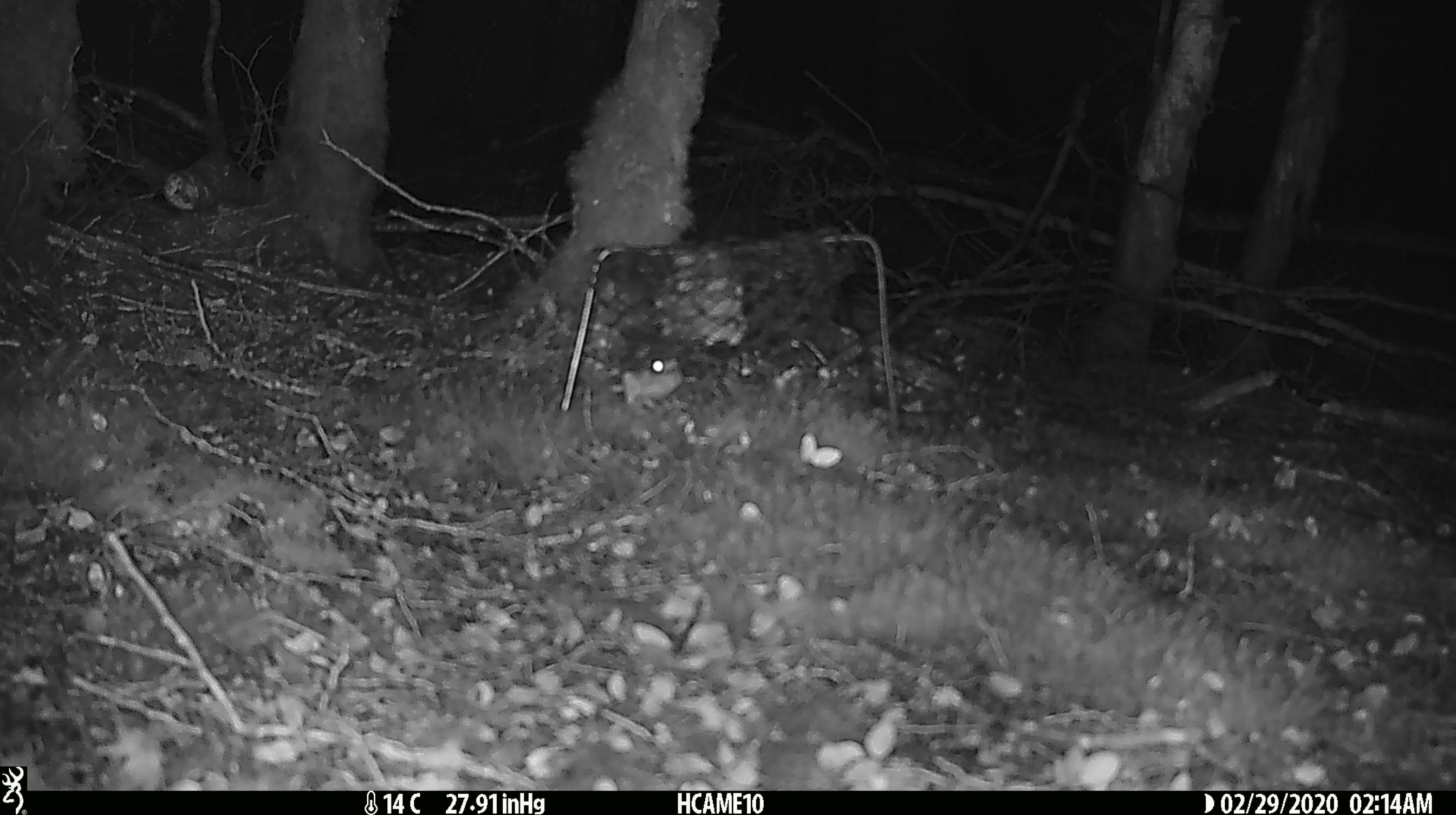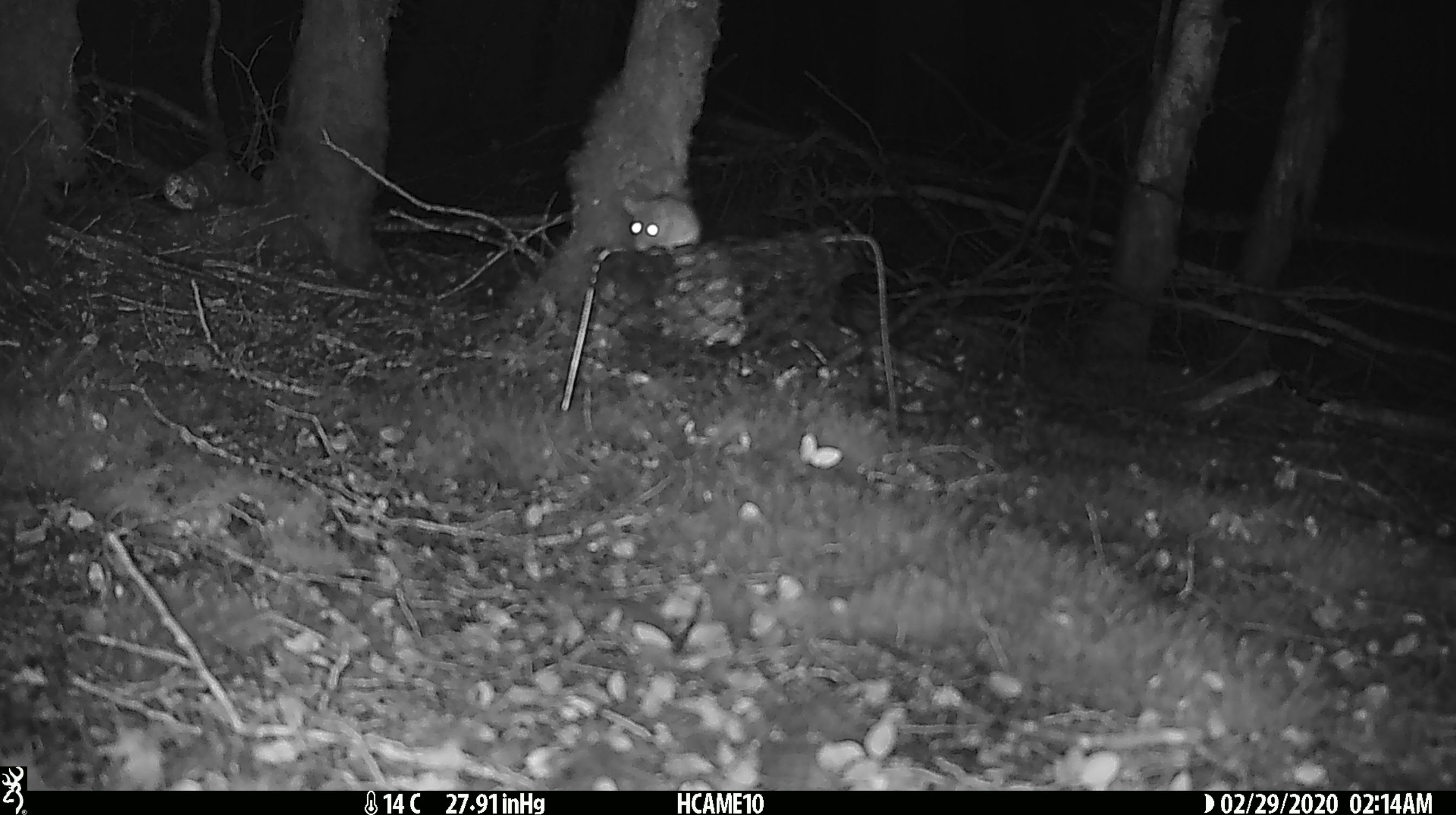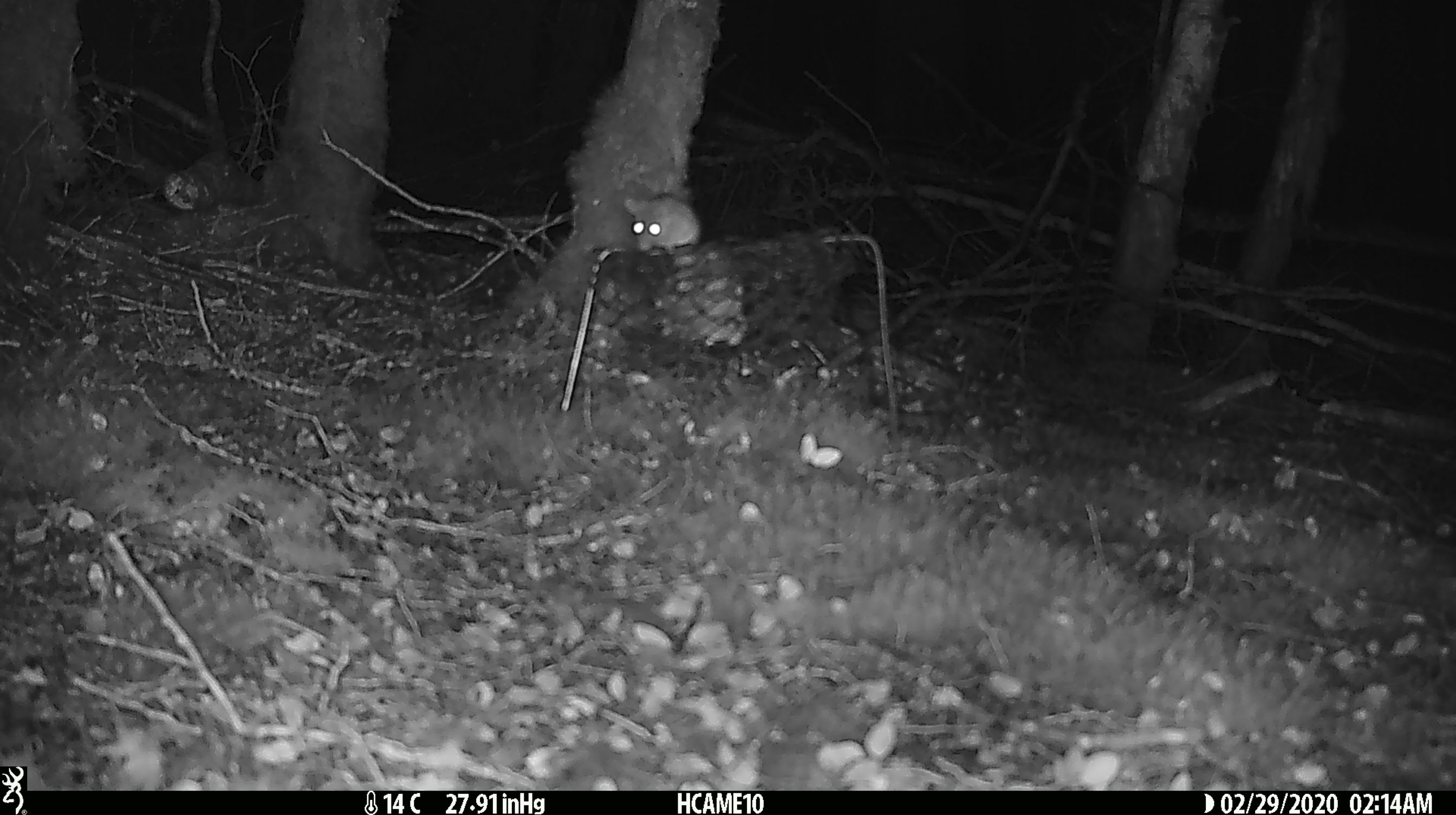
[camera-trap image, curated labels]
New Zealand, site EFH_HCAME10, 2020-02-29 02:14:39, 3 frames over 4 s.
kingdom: Animalia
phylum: Chordata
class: Mammalia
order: Rodentia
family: Muridae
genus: Mus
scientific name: Mus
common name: mouse